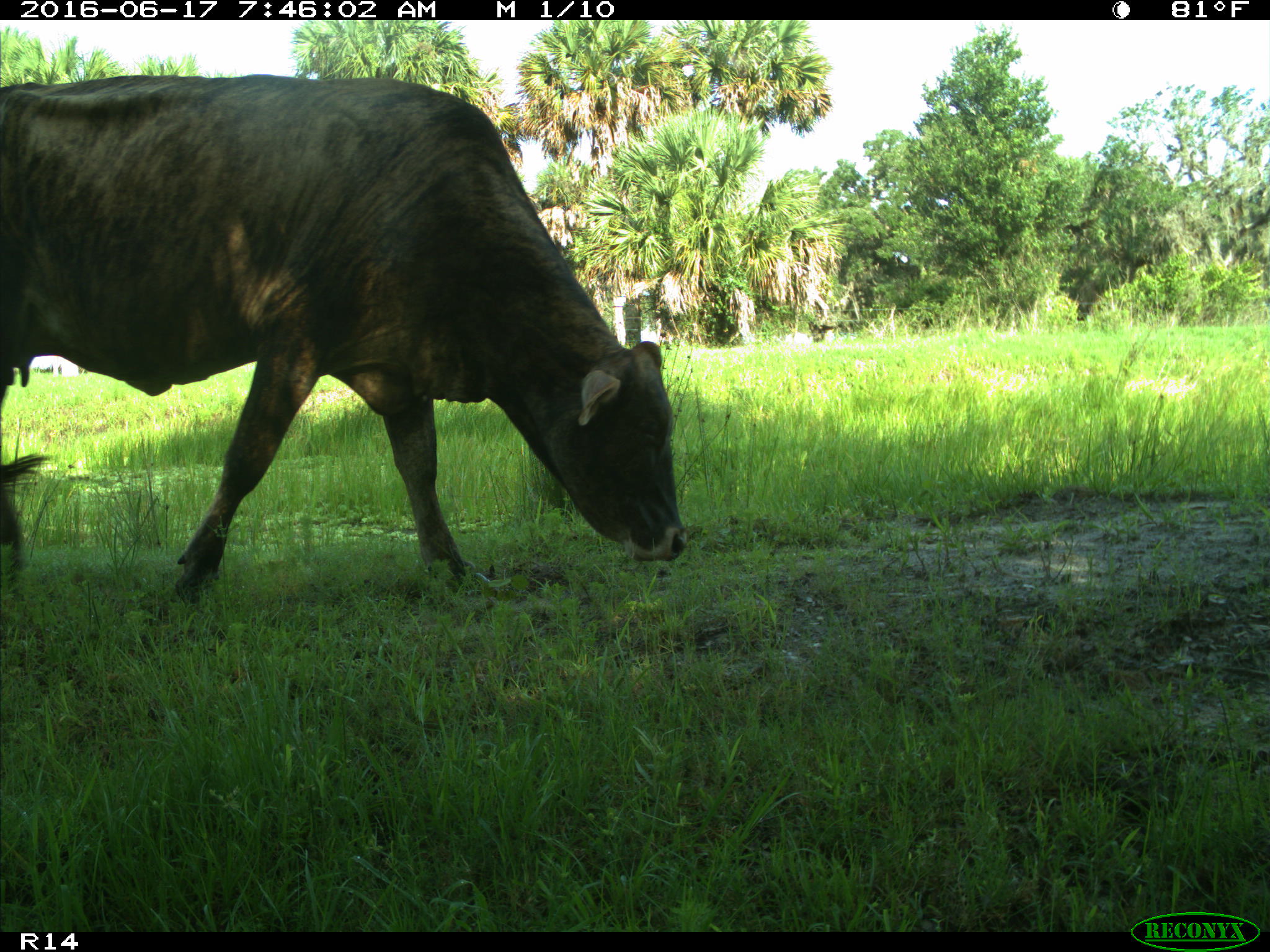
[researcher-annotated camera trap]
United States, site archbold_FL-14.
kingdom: Animalia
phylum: Chordata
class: Mammalia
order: Artiodactyla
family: Bovidae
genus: Bos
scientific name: Bos taurus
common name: domestic cow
Bos taurus (domestic cow).